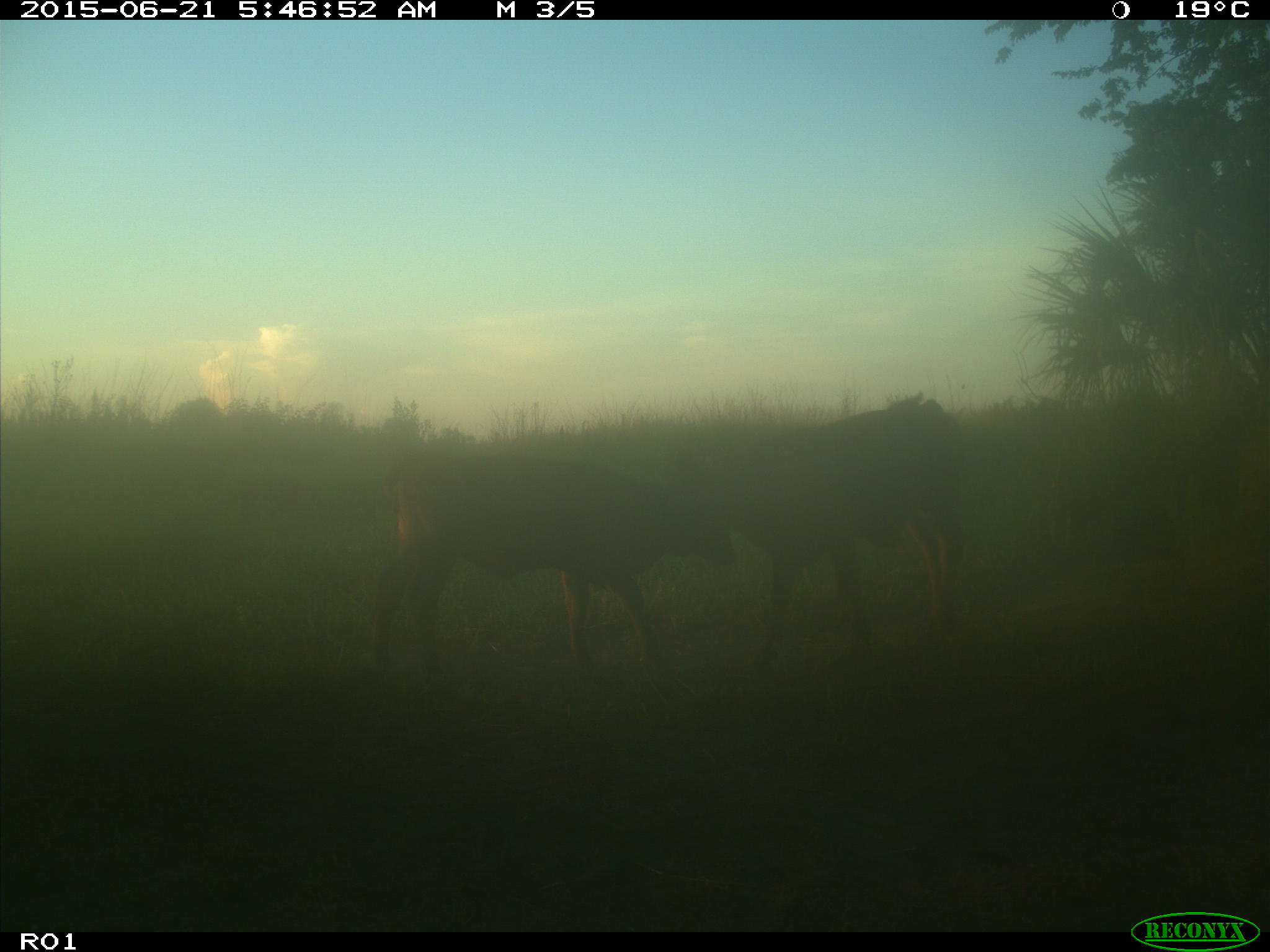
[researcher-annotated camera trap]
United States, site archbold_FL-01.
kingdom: Animalia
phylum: Chordata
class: Mammalia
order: Artiodactyla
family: Bovidae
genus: Bos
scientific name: Bos taurus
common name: domestic cow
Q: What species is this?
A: Bos taurus (domestic cow).